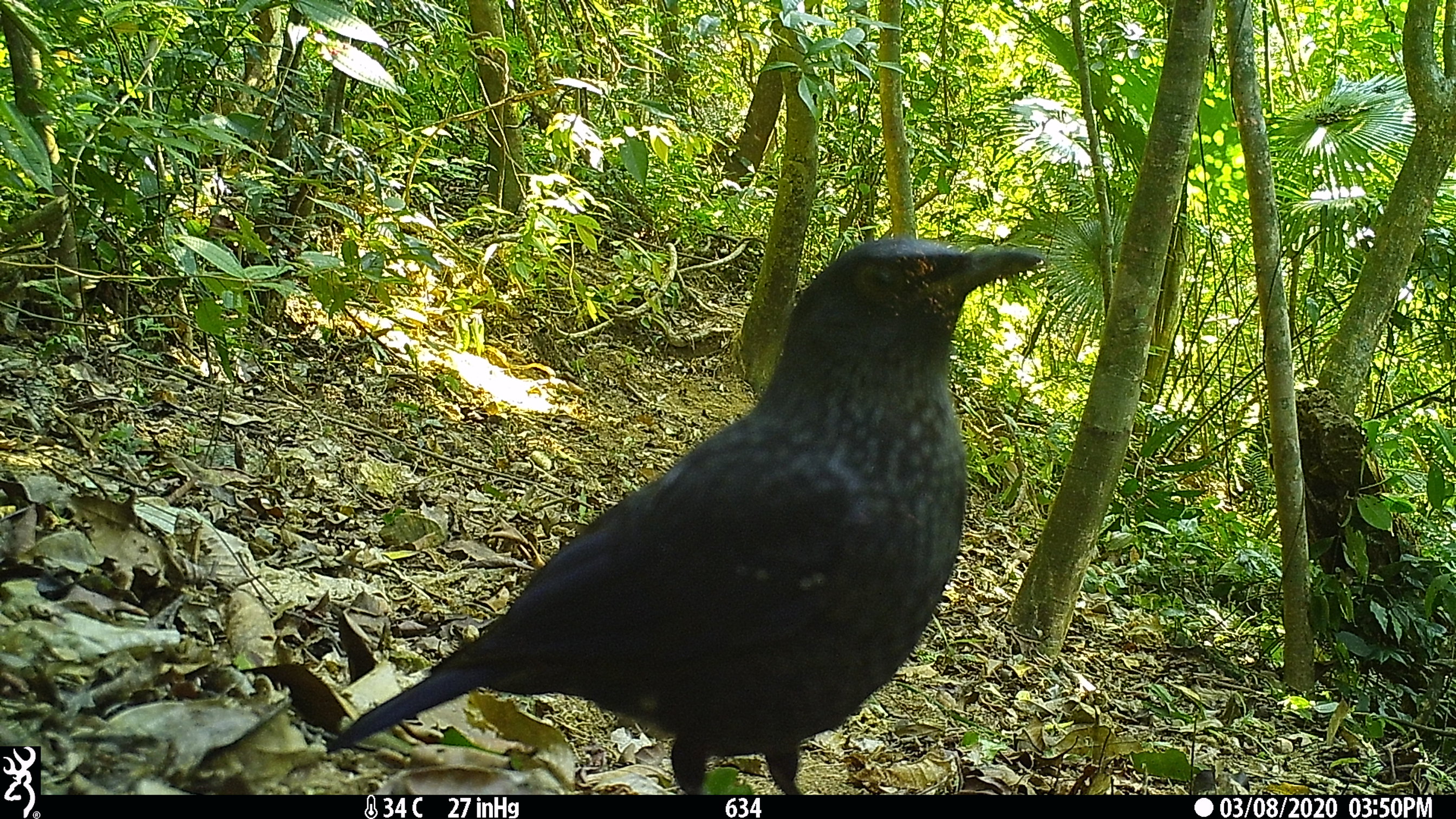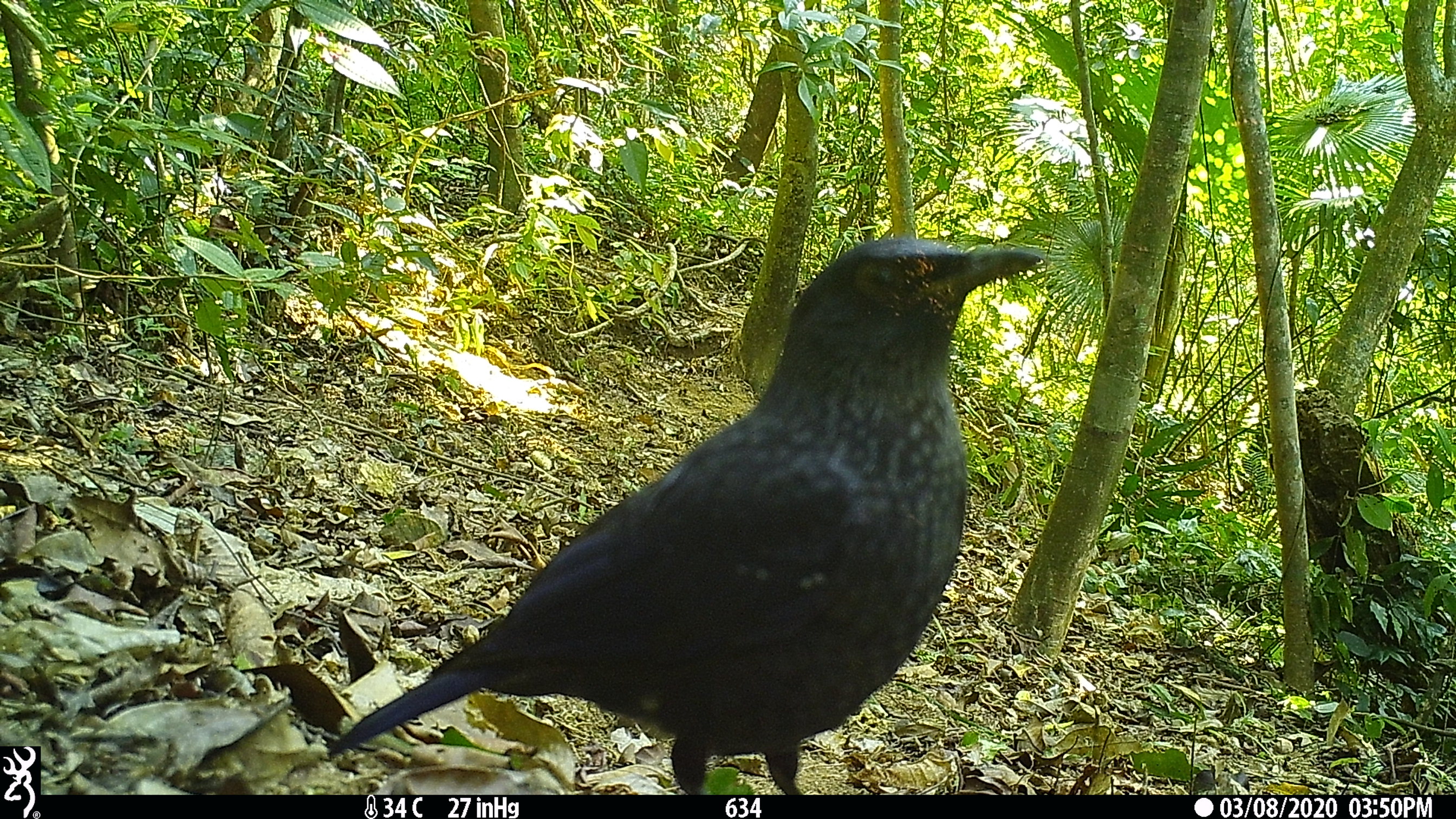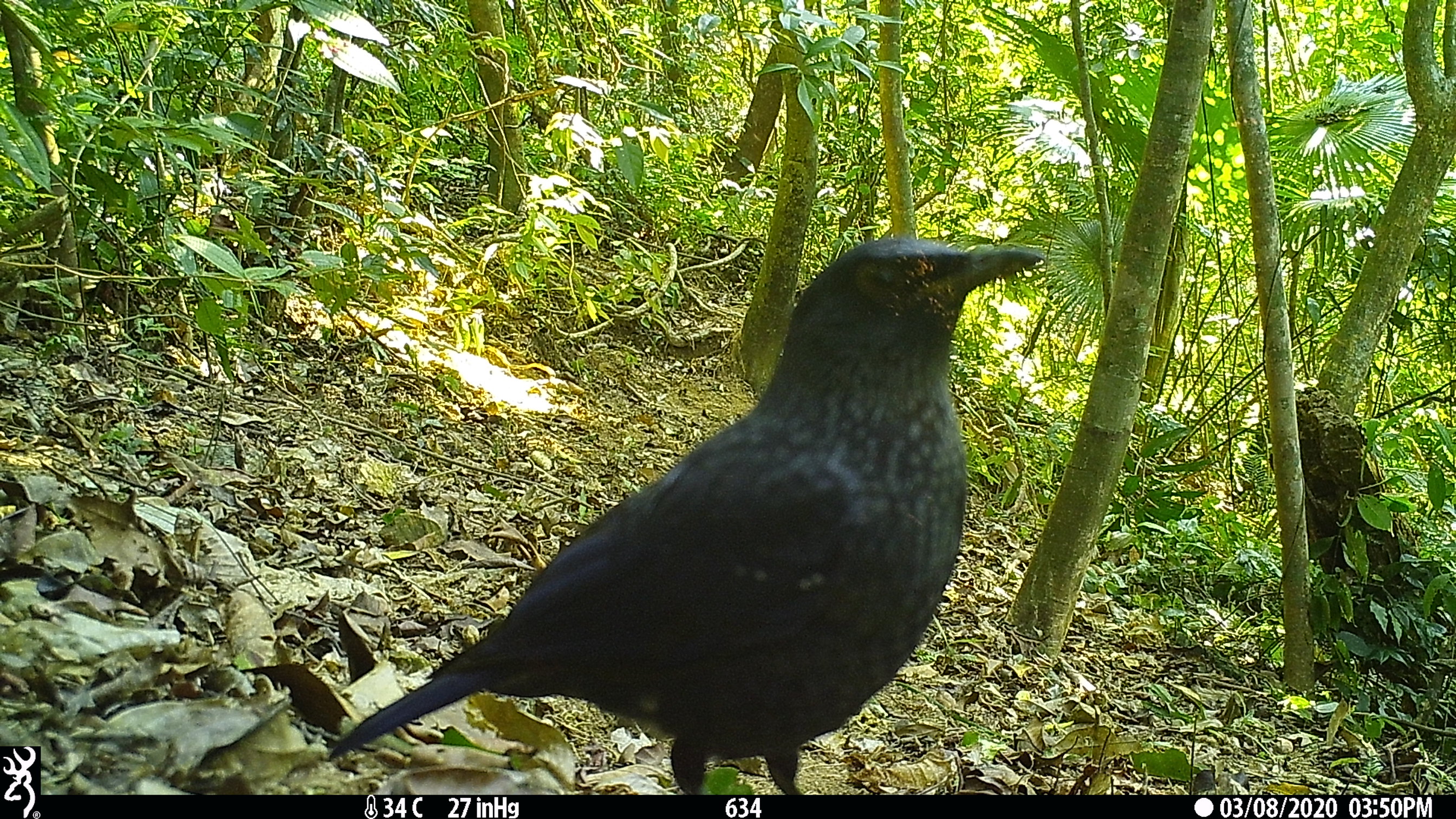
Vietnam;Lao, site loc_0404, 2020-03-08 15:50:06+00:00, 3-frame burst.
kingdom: Animalia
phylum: Chordata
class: Aves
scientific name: Aves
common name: bird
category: unidentified bird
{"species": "unidentified bird (bird) (Aves)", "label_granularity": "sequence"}